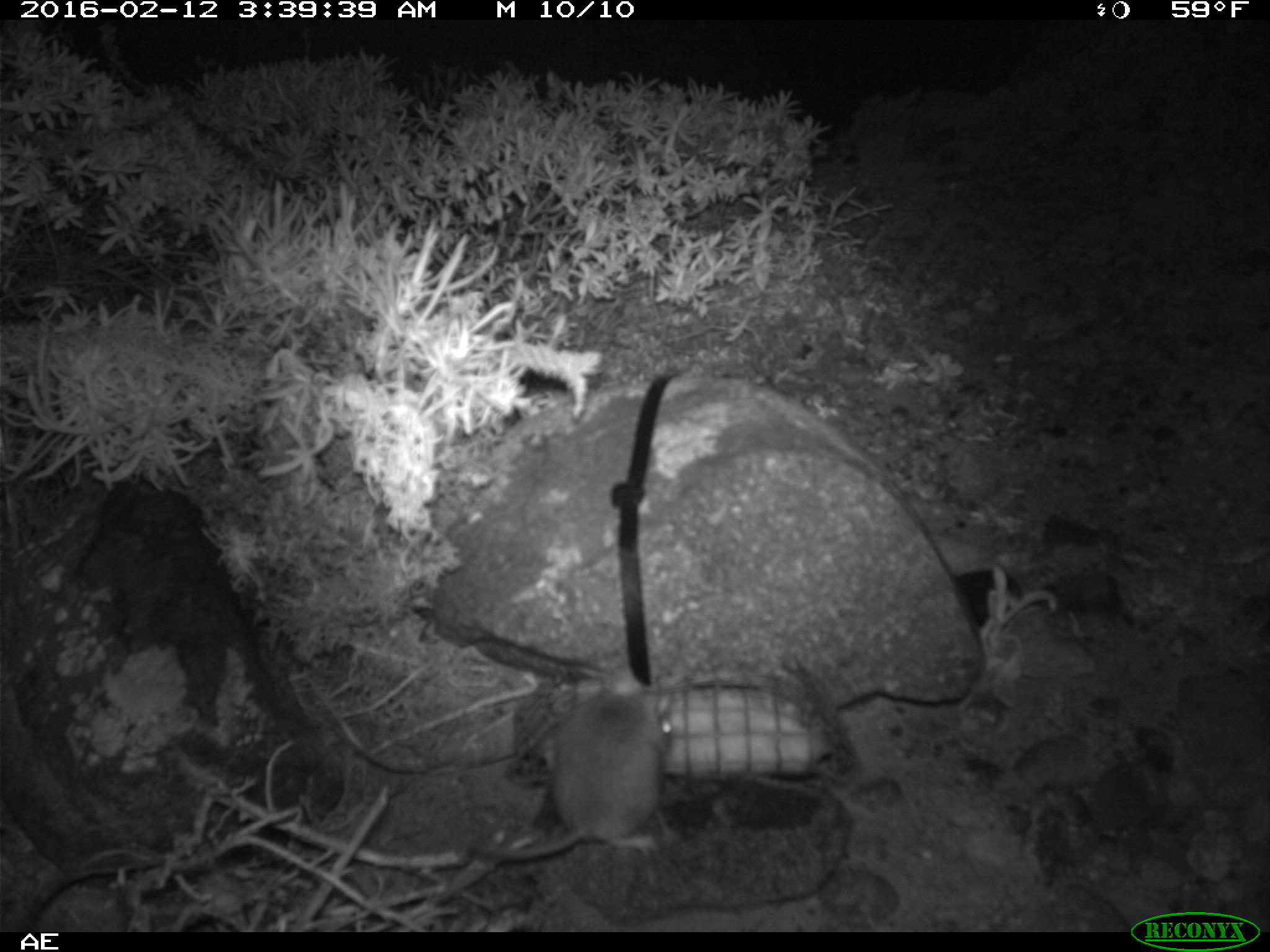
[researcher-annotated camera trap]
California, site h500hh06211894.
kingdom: Animalia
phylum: Chordata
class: Mammalia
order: Rodentia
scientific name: Rodentia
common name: rodent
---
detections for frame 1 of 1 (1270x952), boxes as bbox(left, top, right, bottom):
rodent: bbox(468, 666, 674, 862)